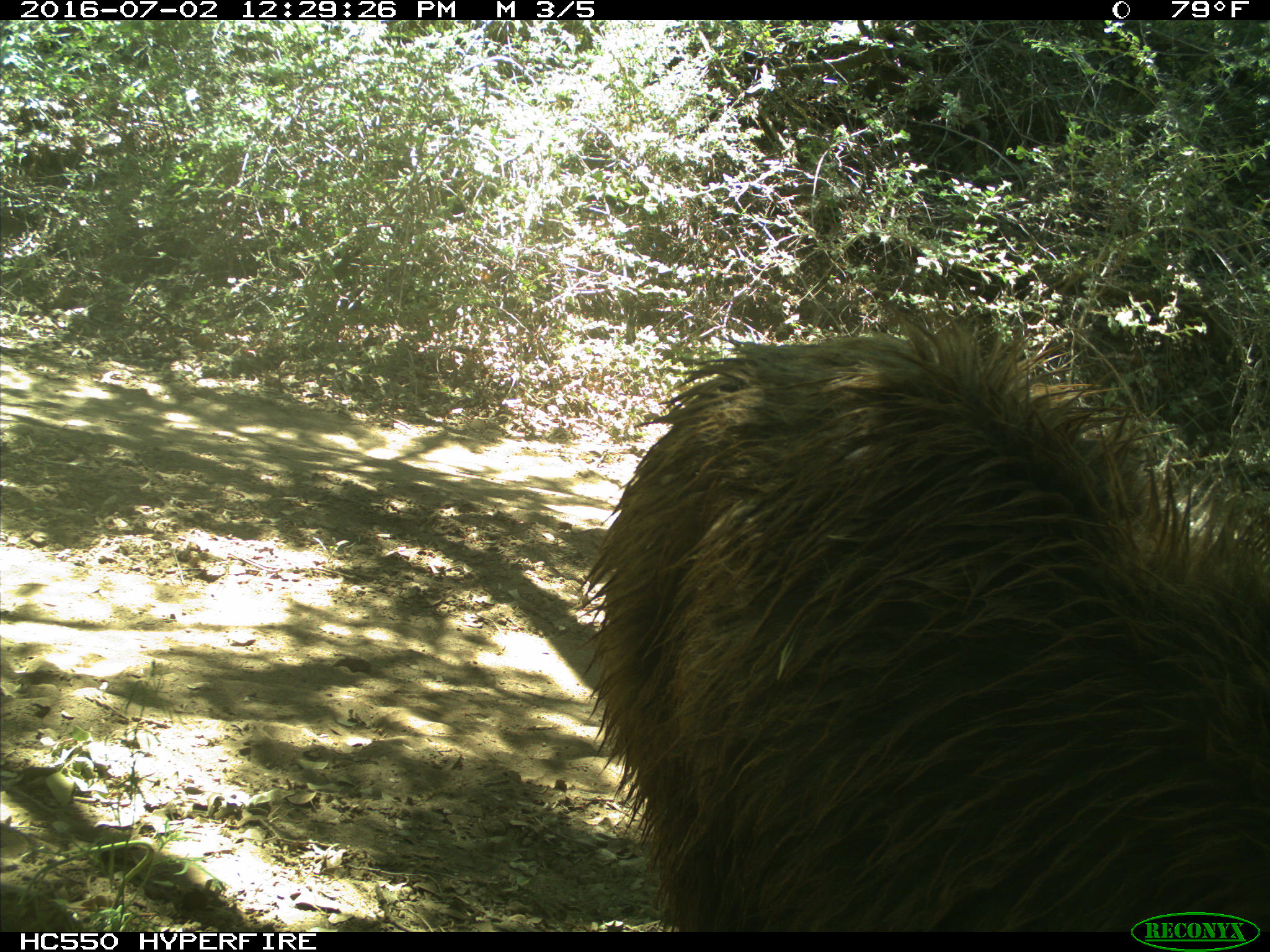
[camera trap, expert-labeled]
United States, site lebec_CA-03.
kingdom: Animalia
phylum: Chordata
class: Mammalia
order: Carnivora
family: Ursidae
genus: Ursus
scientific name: Ursus americanus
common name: american black bear